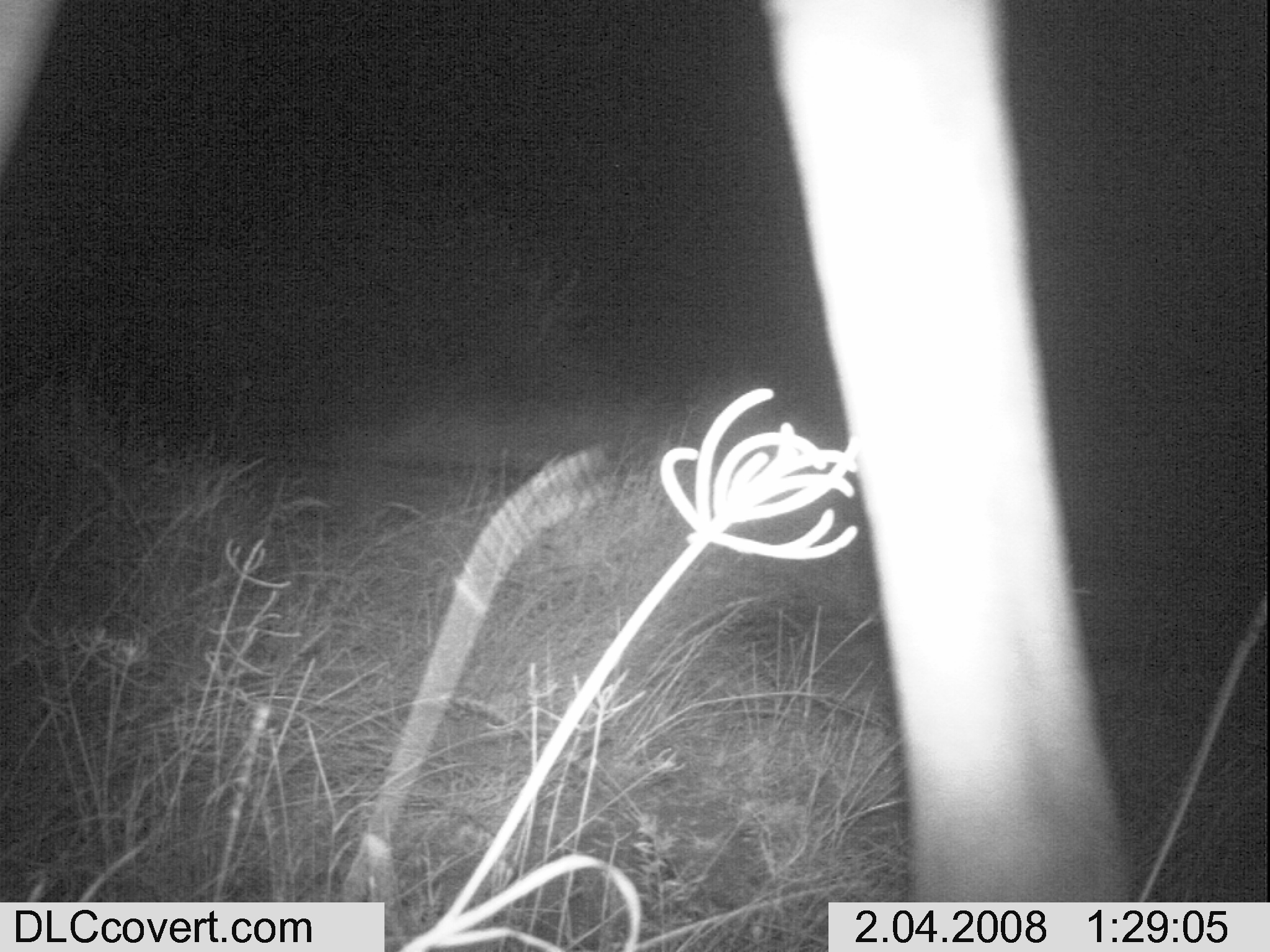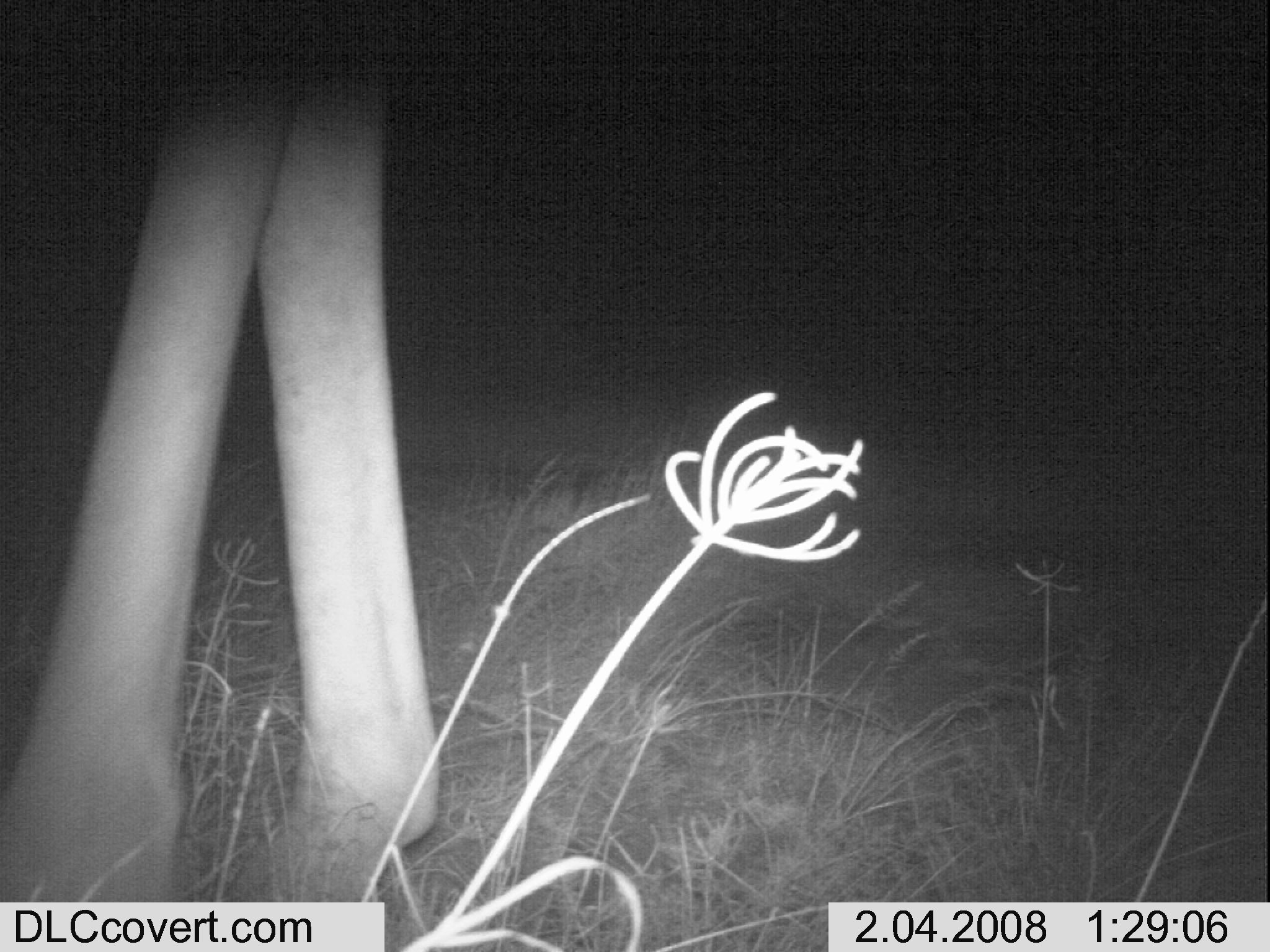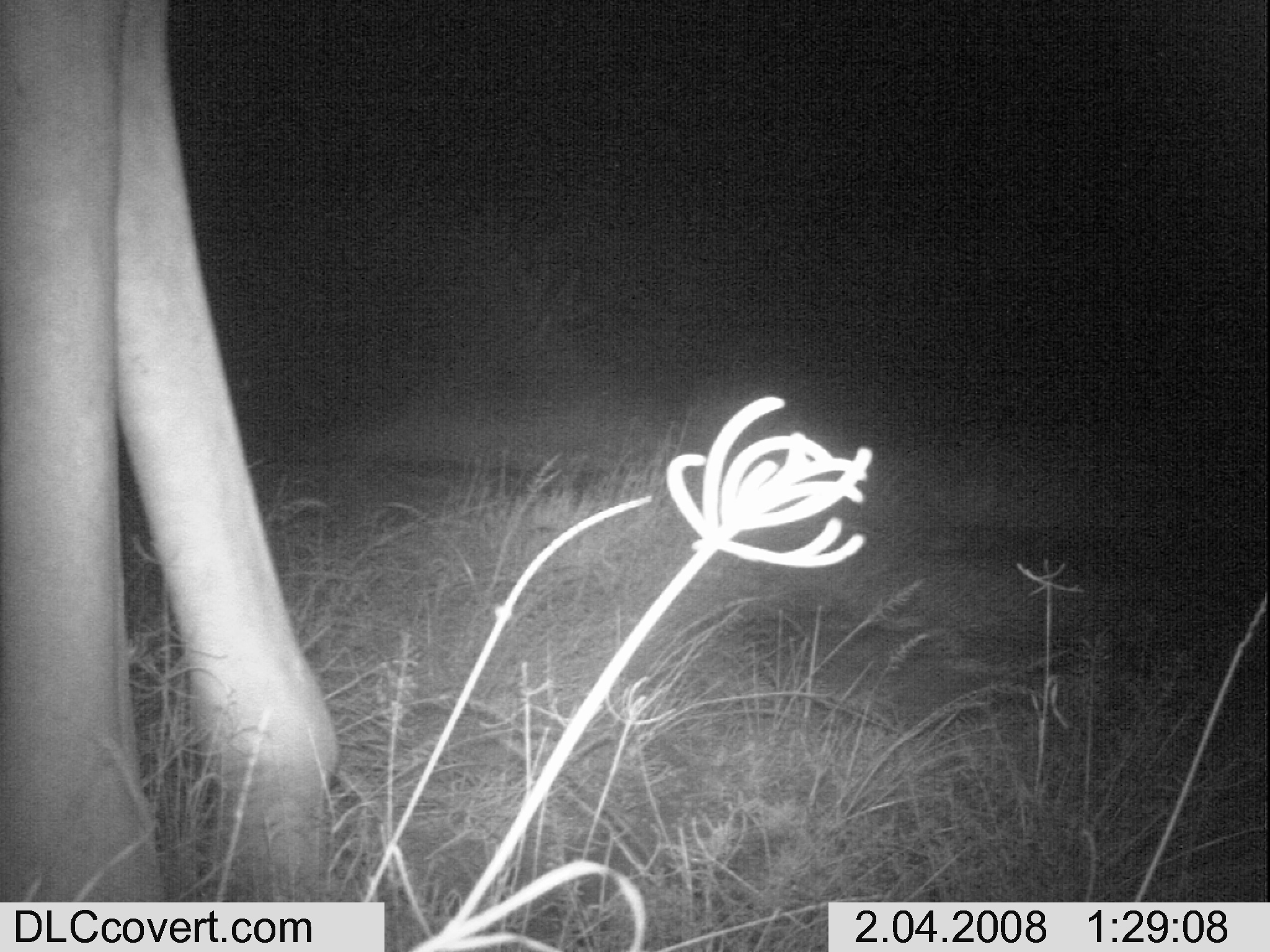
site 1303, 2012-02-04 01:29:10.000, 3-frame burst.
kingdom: Animalia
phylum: Chordata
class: Mammalia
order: Artiodactyla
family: Giraffidae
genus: Giraffa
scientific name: Giraffa camelopardalis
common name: giraffe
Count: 1.